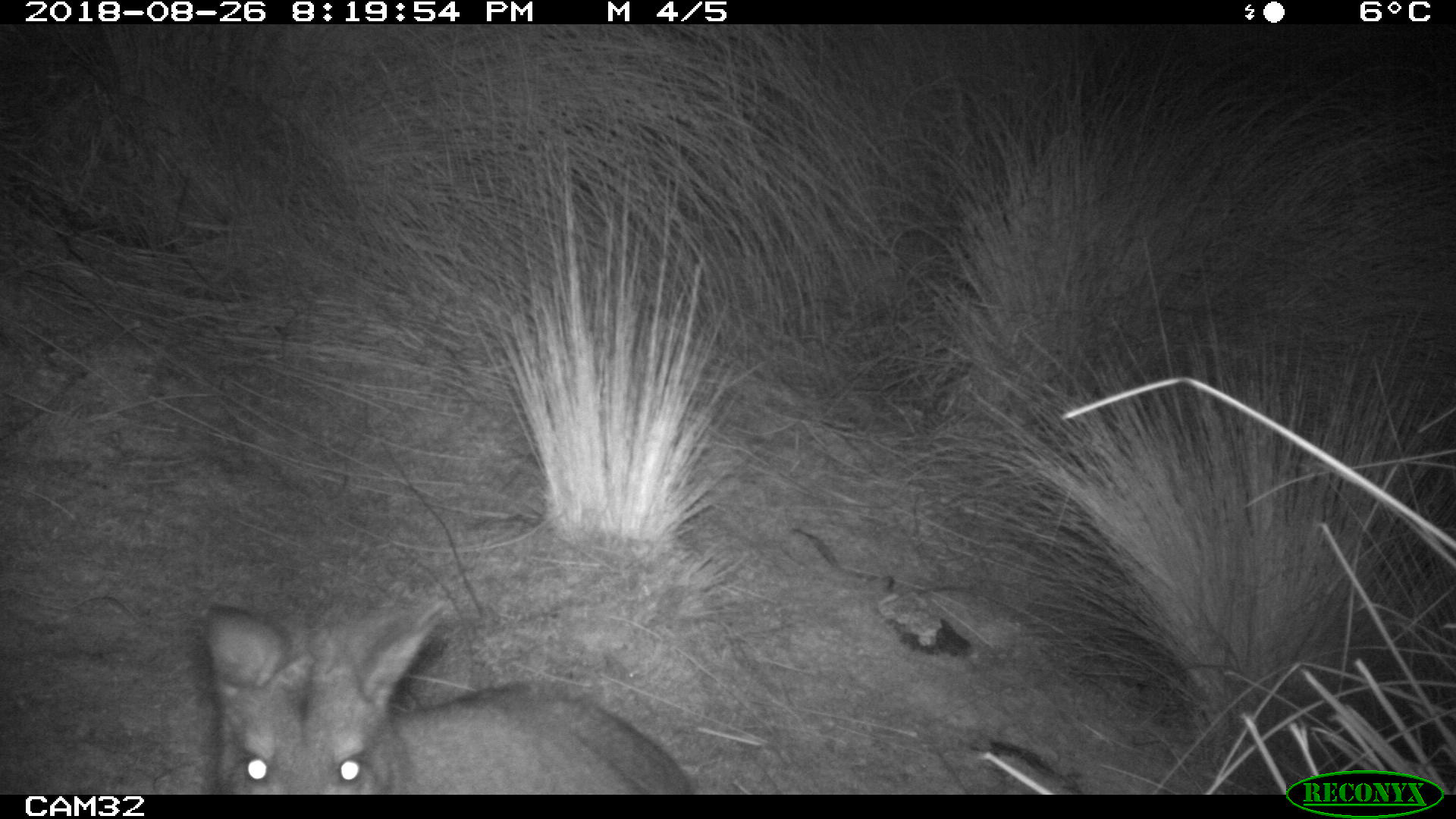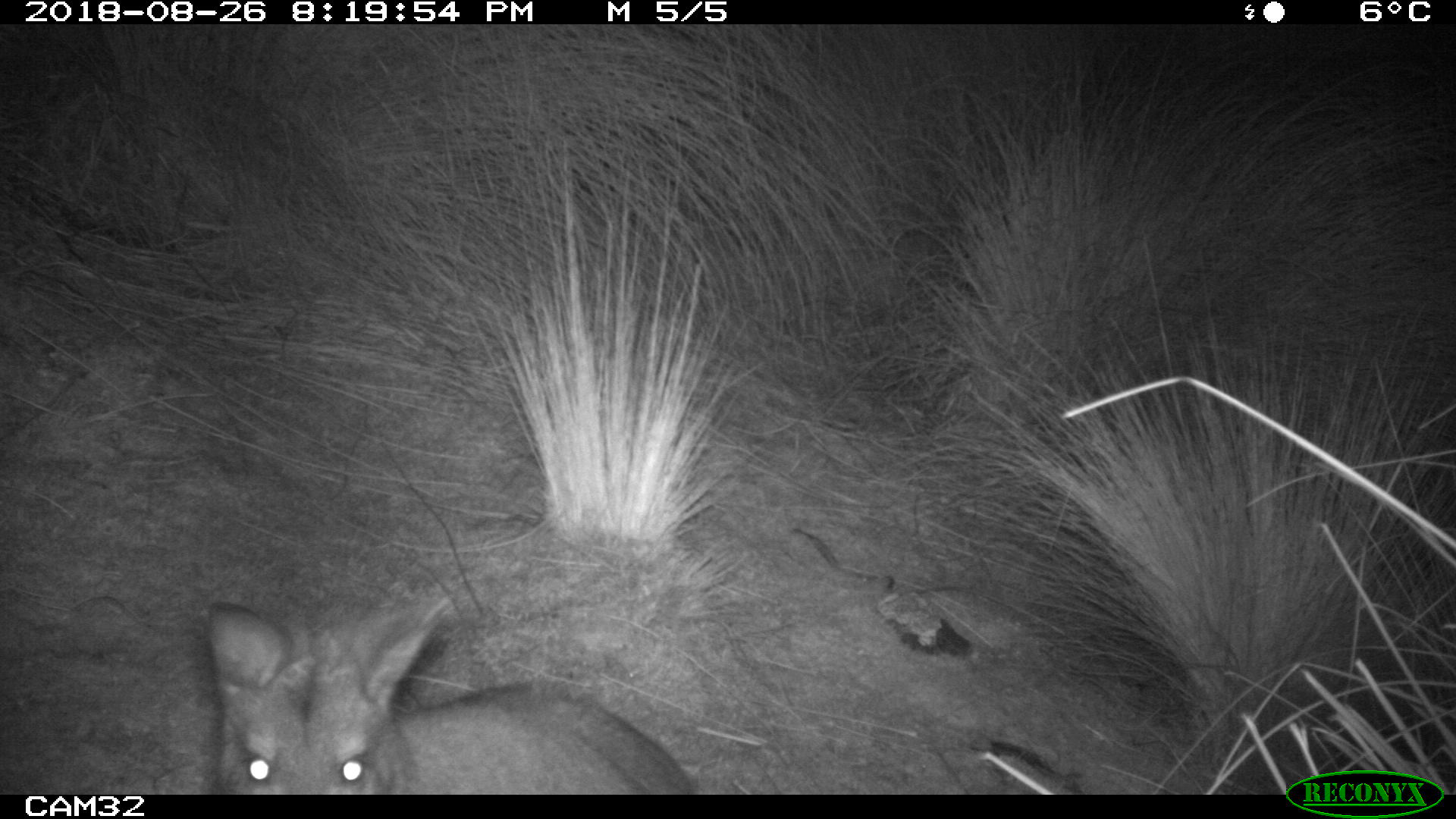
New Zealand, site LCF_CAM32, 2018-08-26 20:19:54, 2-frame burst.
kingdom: Animalia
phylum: Chordata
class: Mammalia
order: Diprotodontia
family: Macropodidae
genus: Notamacropus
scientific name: Notamacropus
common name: wallaby